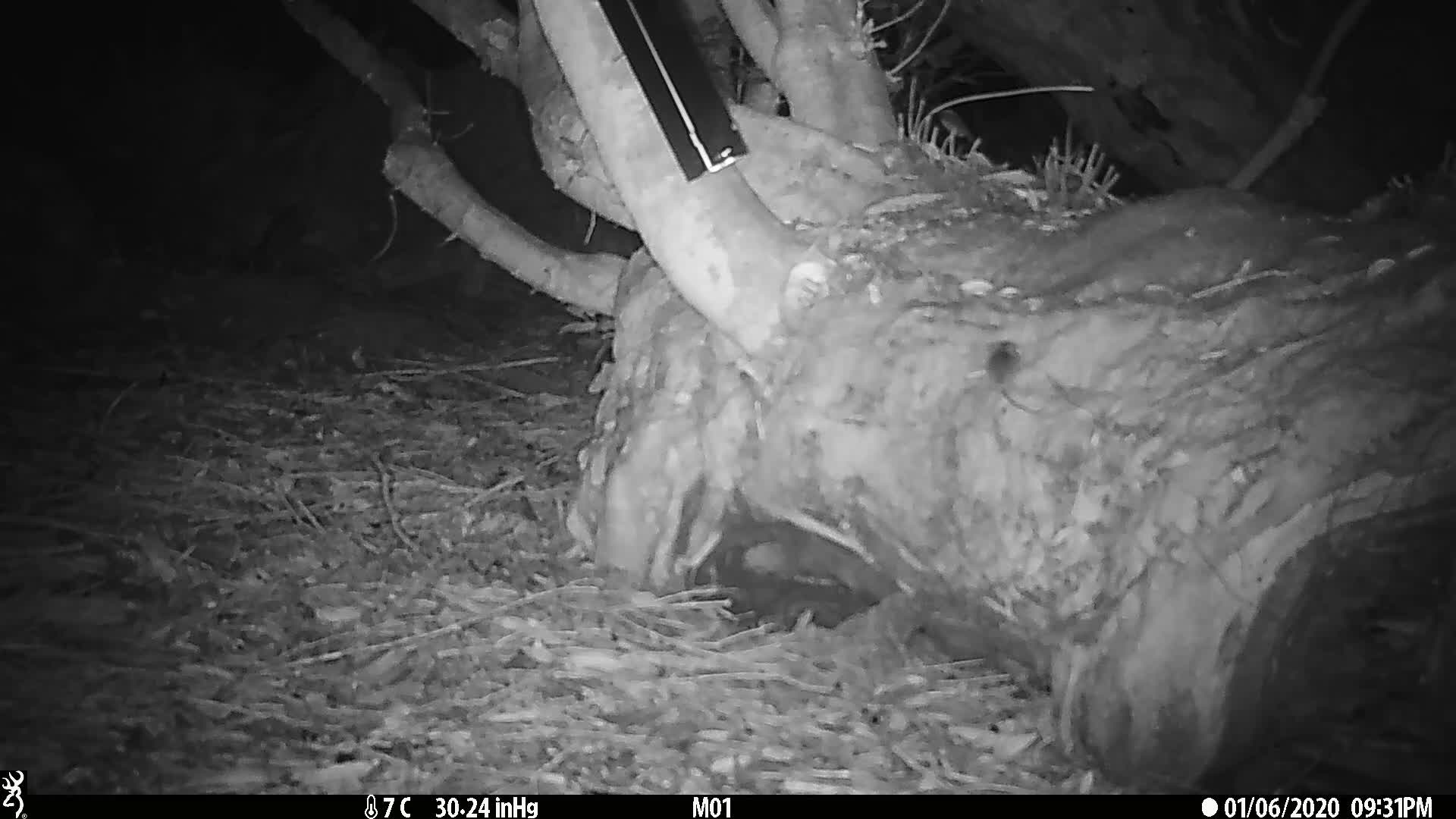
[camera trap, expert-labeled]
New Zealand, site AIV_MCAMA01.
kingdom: Animalia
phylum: Chordata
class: Mammalia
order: Rodentia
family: Muridae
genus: Mus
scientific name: Mus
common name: mouse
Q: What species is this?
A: Mouse (Mus).